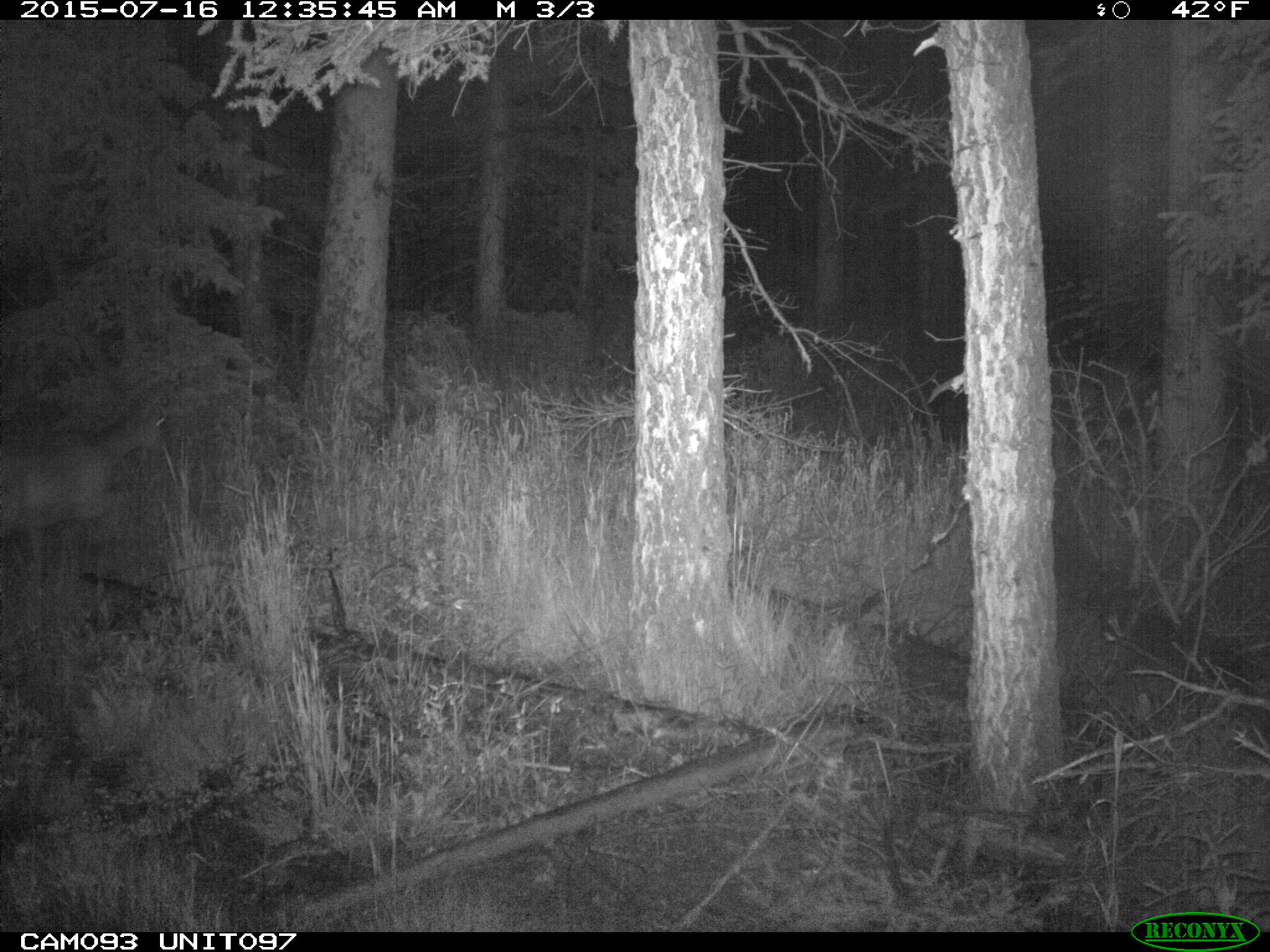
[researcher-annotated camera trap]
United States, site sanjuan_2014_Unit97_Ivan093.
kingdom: Animalia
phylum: Chordata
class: Mammalia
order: Artiodactyla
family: Cervidae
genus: Odocoileus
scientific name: Odocoileus hemionus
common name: mule deer